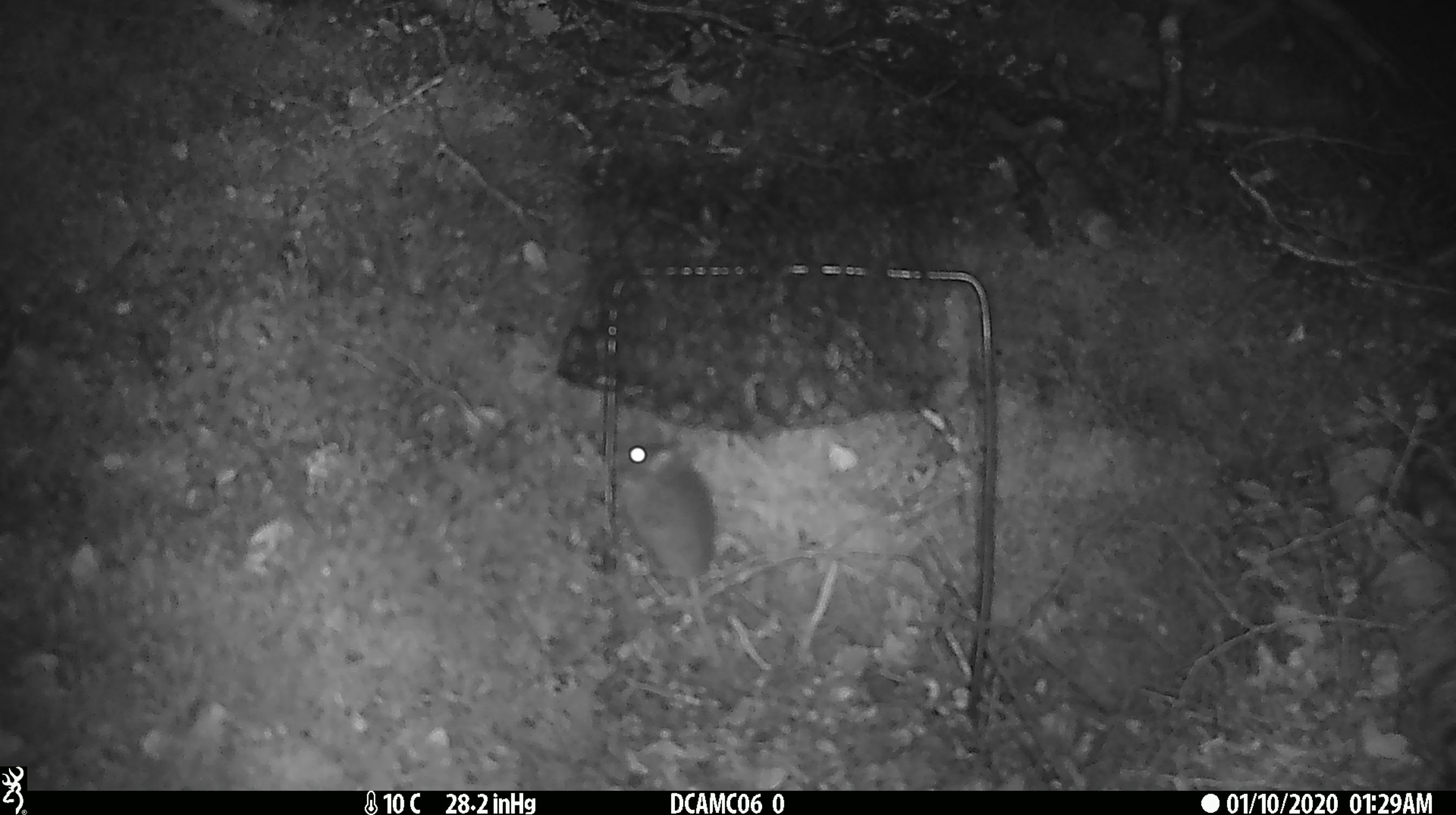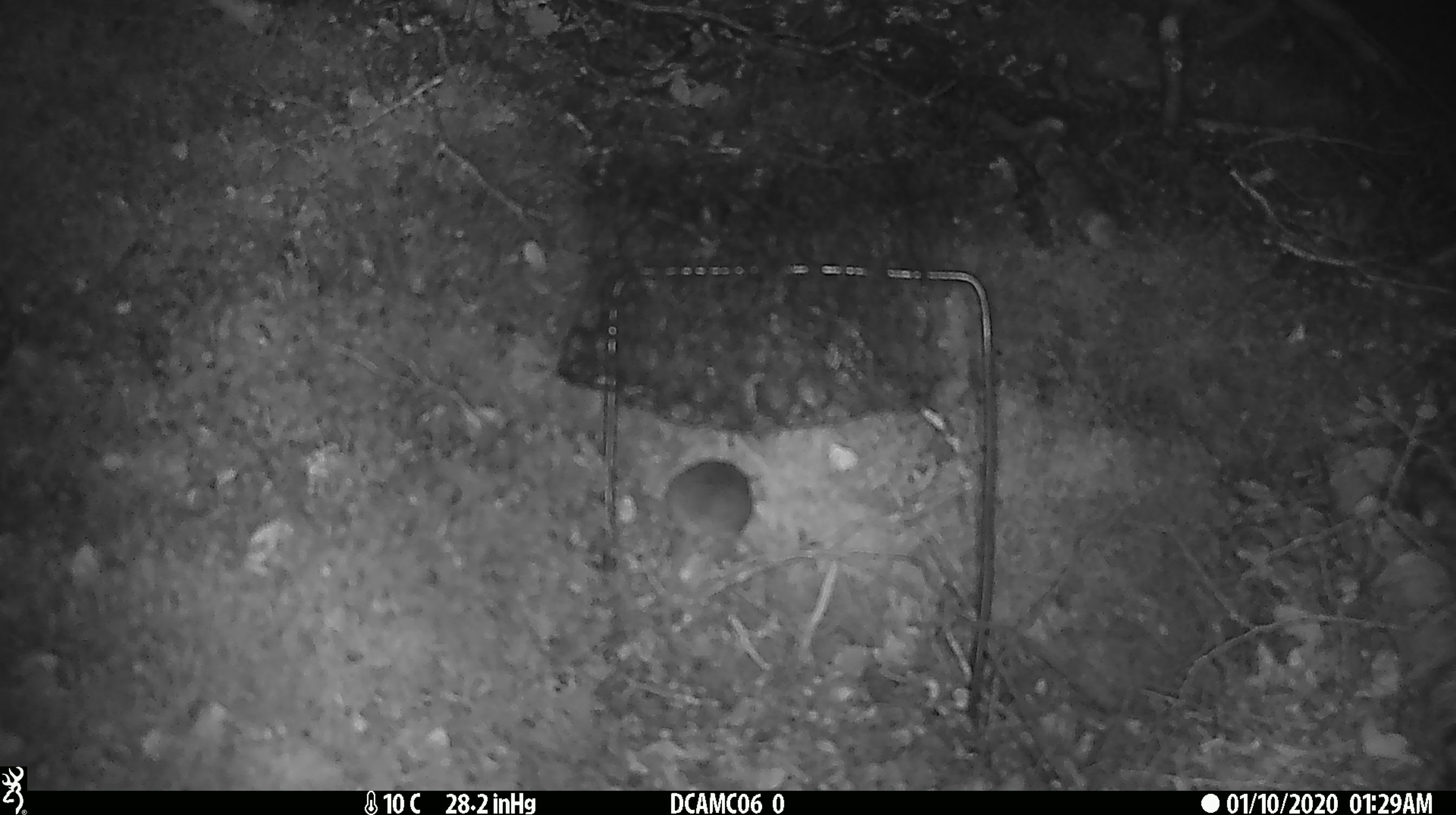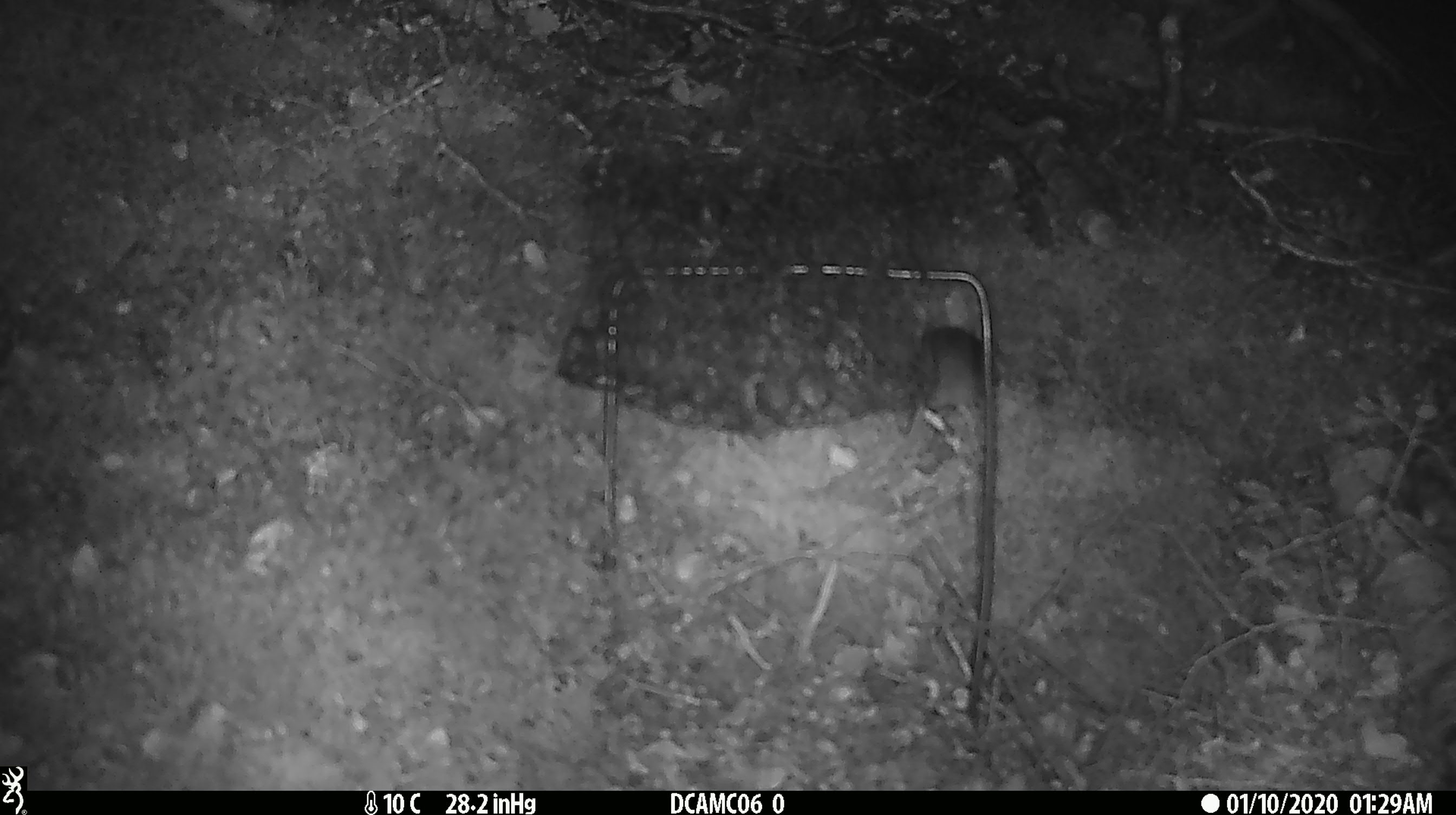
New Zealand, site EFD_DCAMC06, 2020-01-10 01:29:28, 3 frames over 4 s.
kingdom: Animalia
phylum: Chordata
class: Mammalia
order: Rodentia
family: Muridae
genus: Mus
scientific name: Mus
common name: mouse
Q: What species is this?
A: Mouse (Mus).